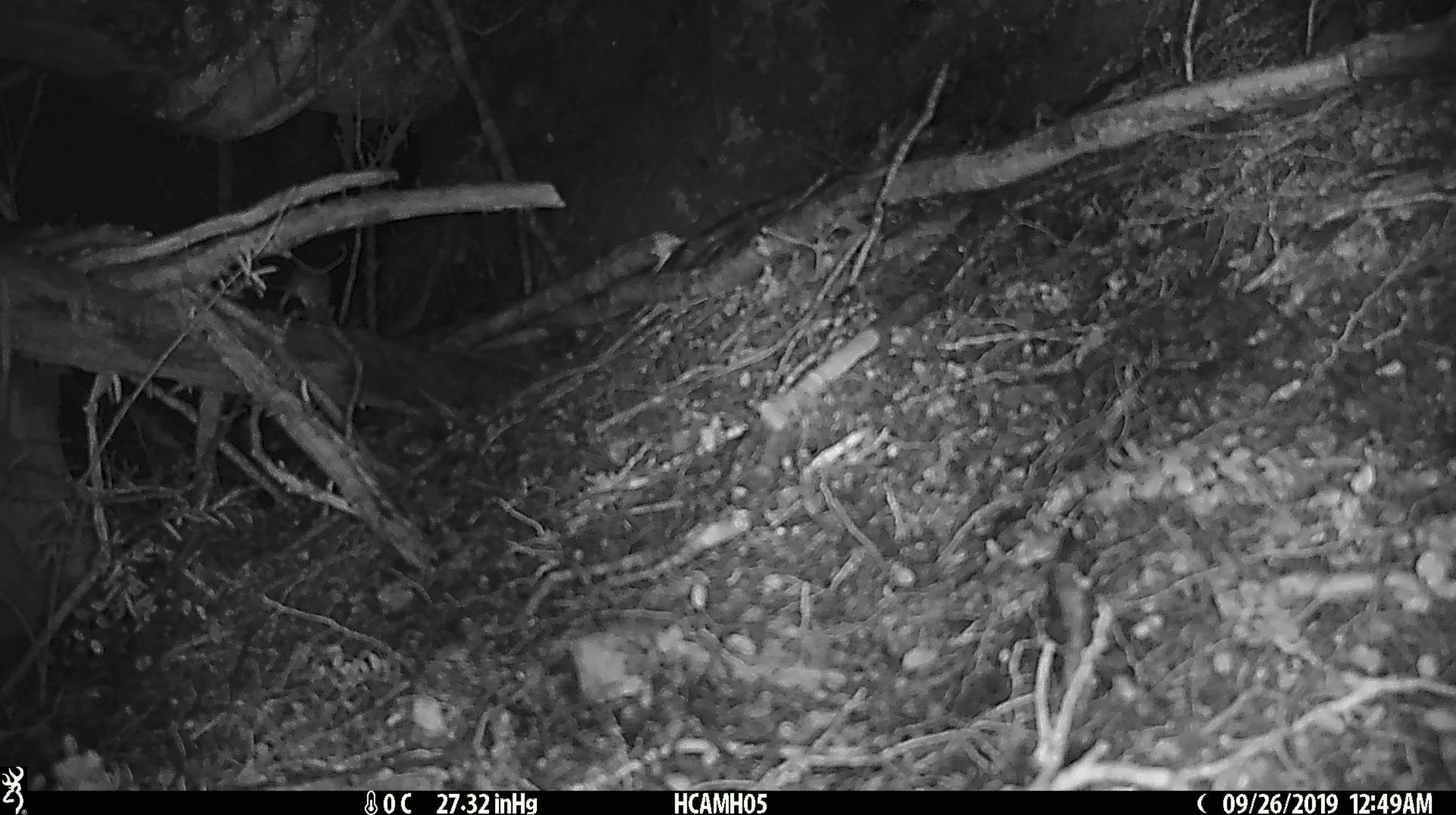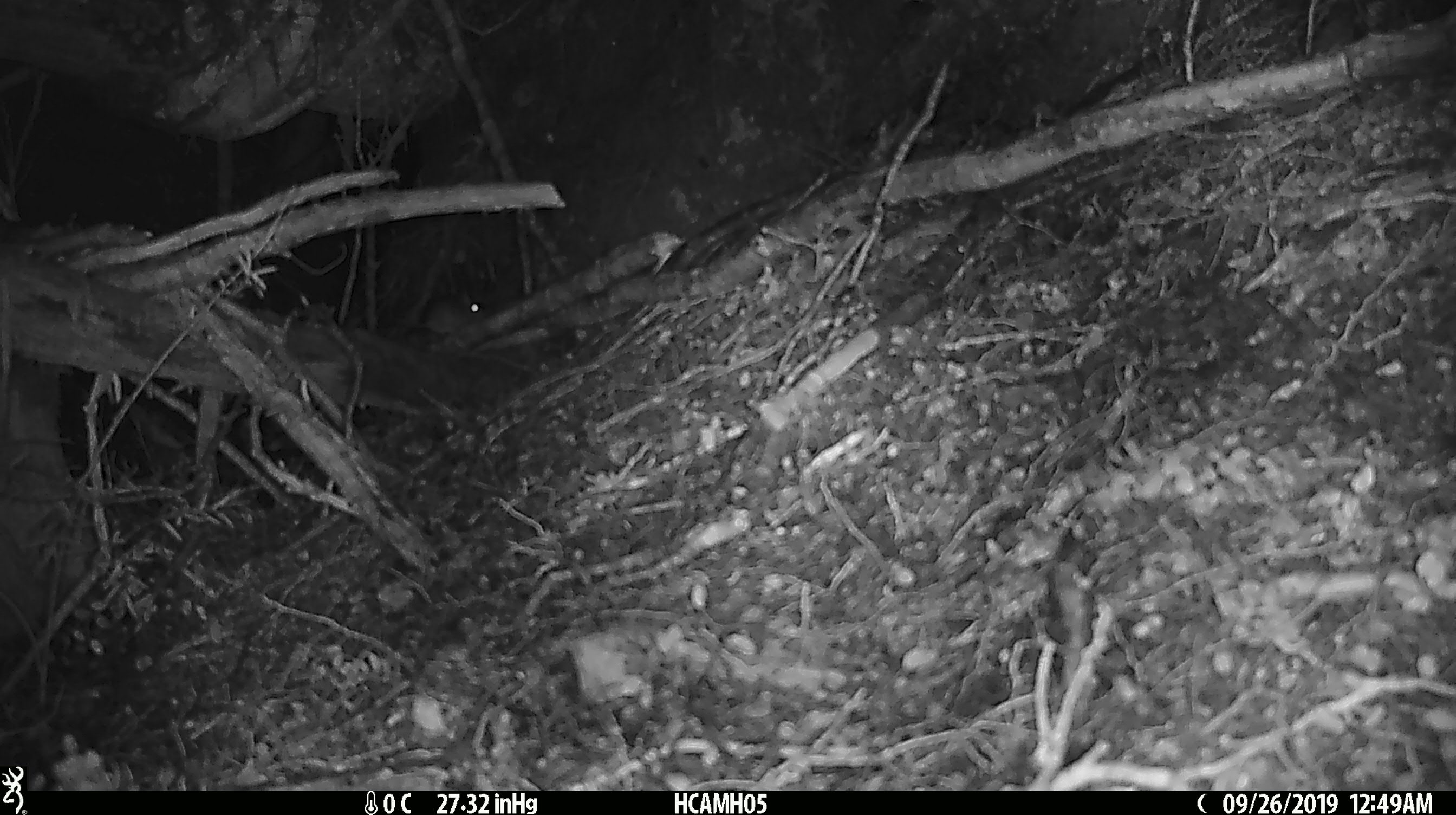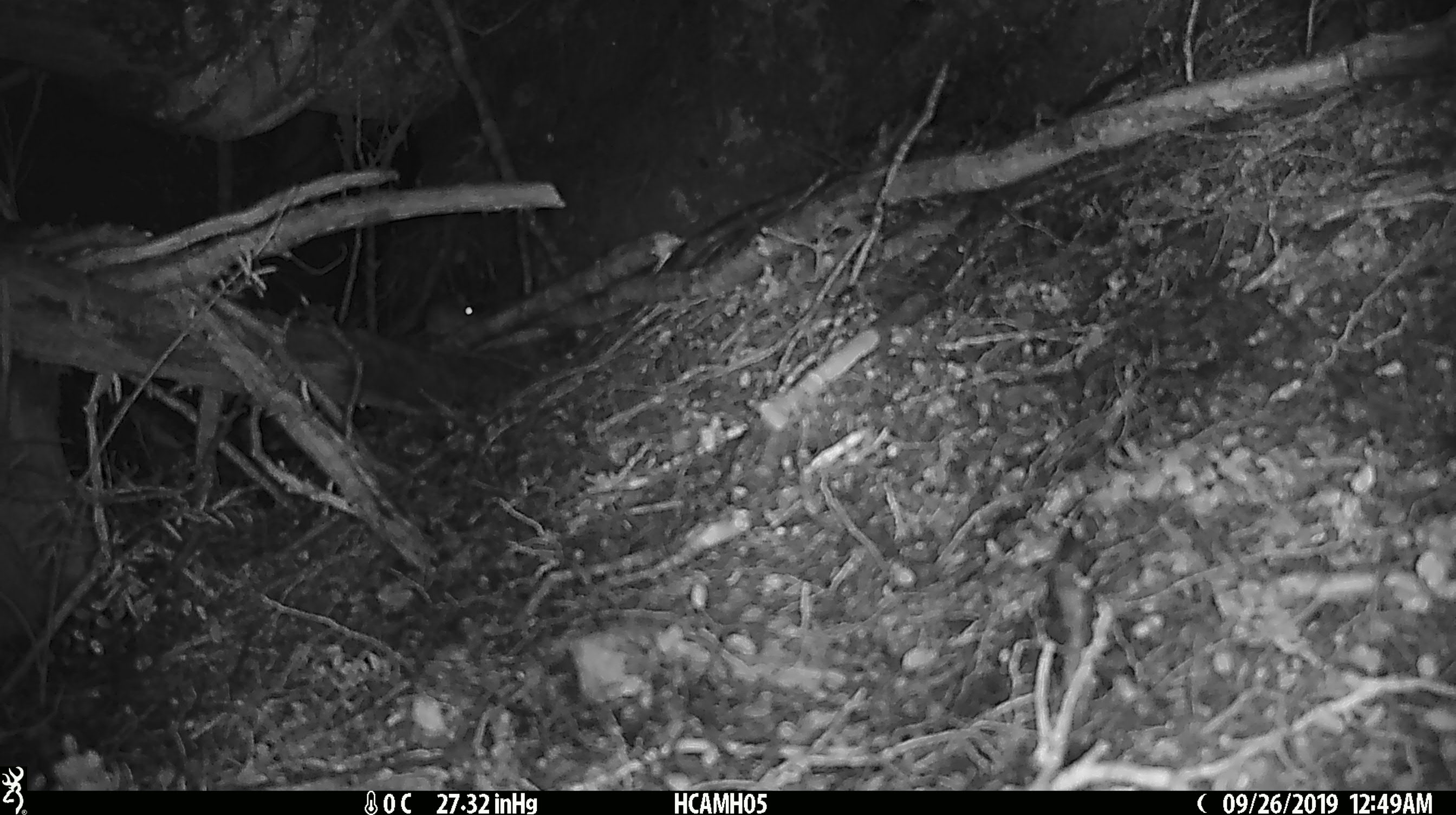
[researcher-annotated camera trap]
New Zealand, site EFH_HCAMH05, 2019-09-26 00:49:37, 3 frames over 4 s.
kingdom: Animalia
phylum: Chordata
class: Mammalia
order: Rodentia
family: Muridae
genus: Mus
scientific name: Mus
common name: mouse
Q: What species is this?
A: Mouse (Mus).